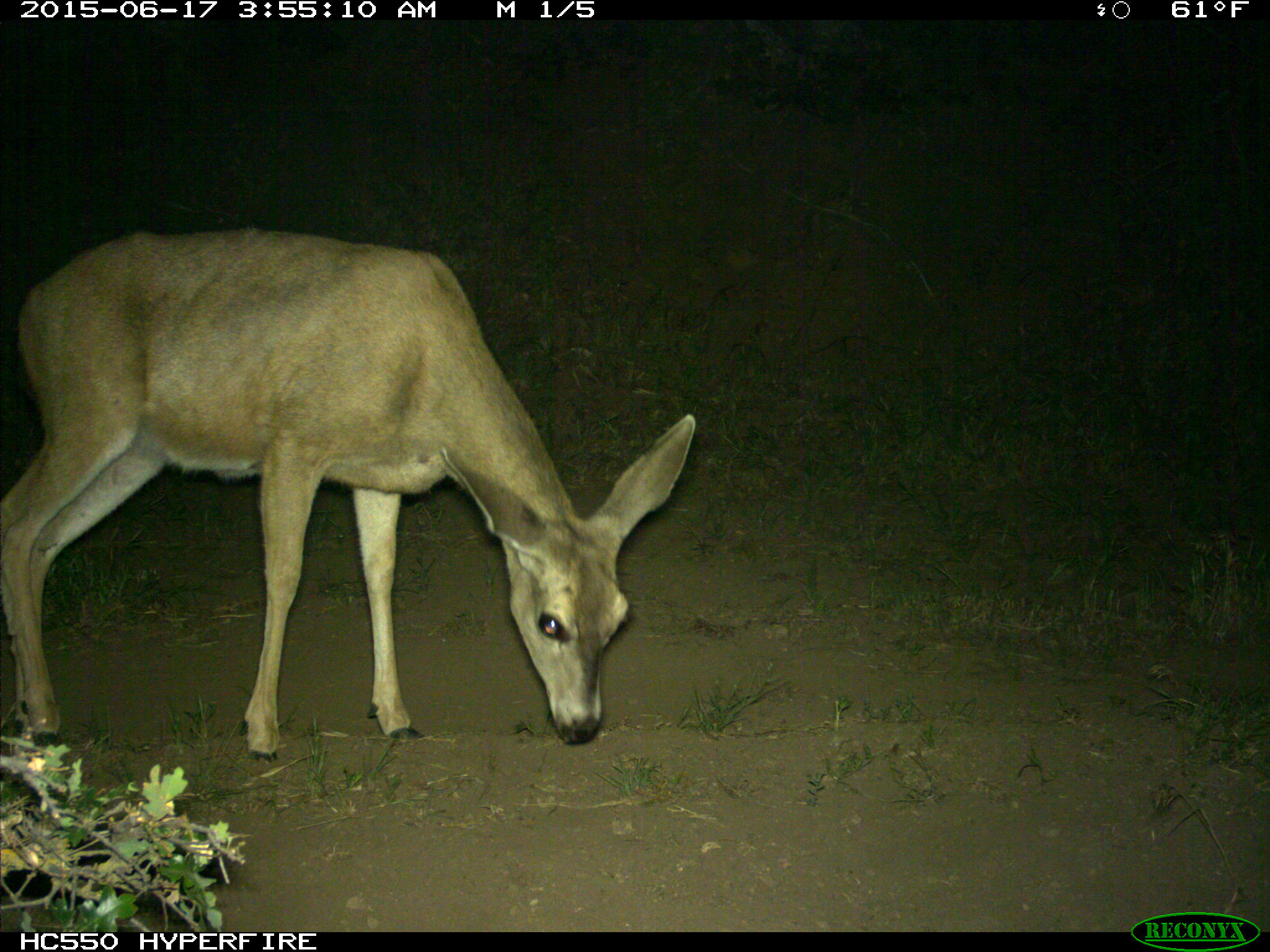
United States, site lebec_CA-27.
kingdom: Animalia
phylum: Chordata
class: Mammalia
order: Artiodactyla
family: Cervidae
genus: Odocoileus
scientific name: Odocoileus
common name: deer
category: unidentified deer